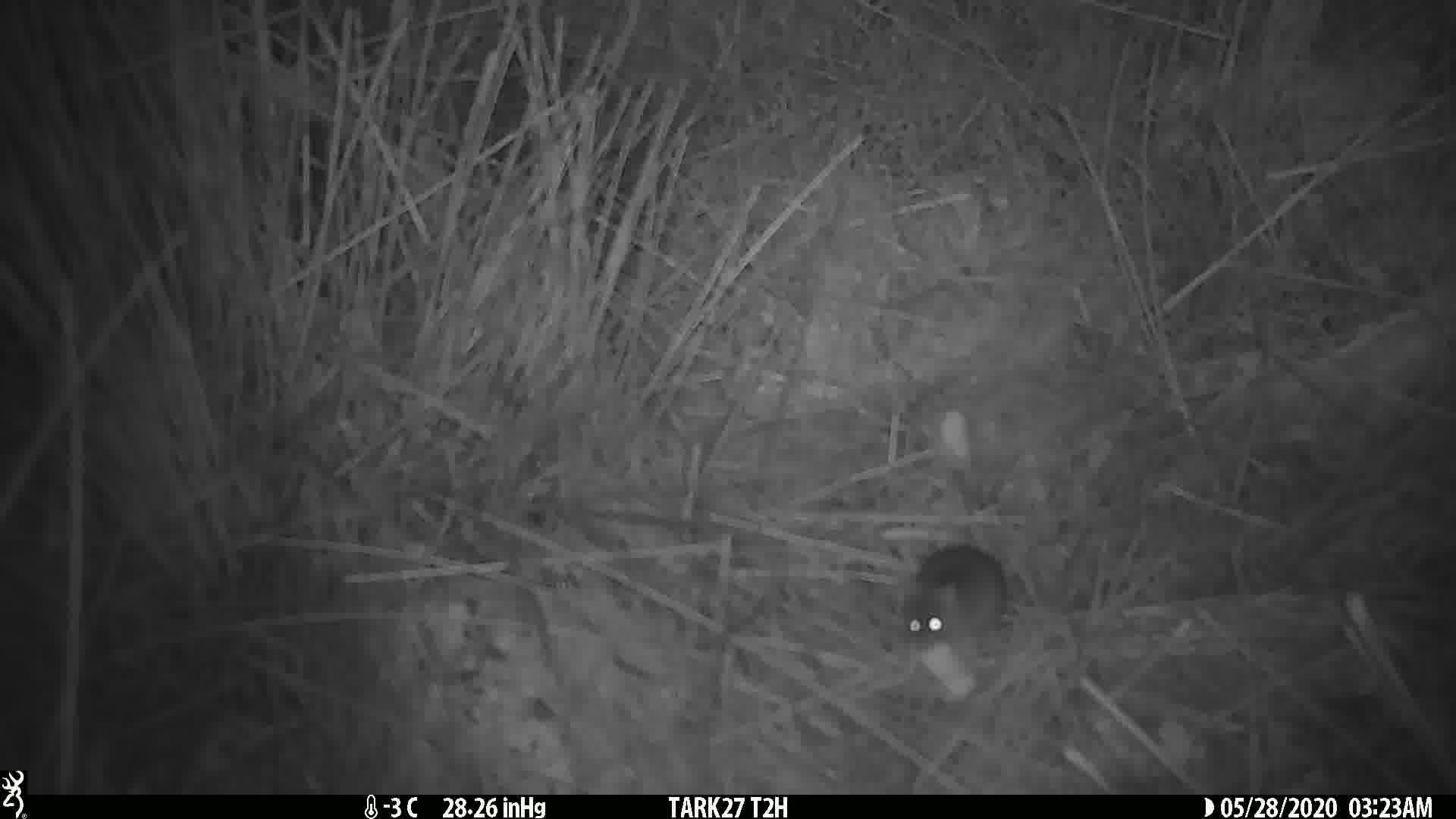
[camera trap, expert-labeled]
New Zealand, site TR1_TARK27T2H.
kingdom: Animalia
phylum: Chordata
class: Mammalia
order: Rodentia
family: Muridae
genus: Mus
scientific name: Mus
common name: mouse